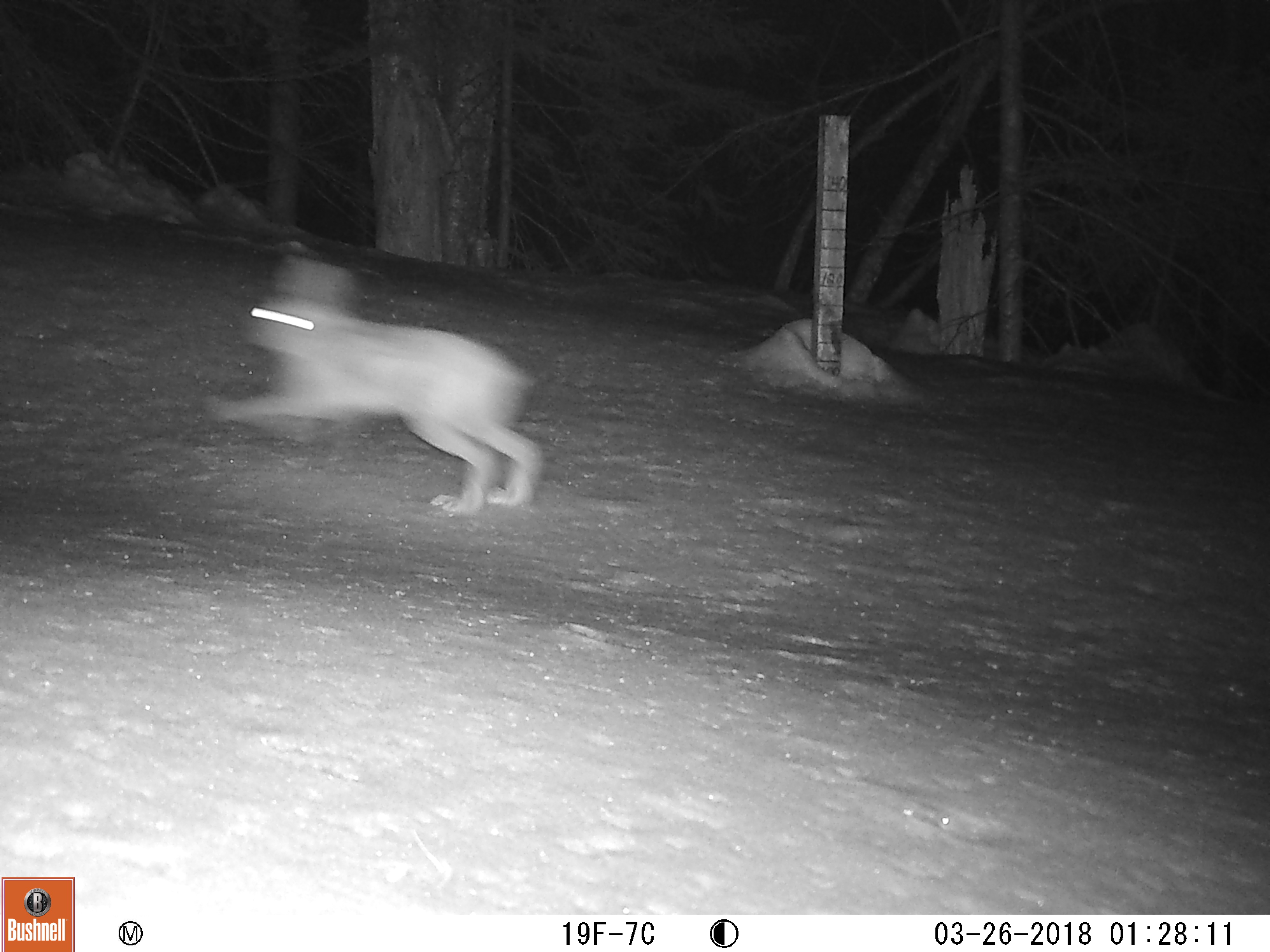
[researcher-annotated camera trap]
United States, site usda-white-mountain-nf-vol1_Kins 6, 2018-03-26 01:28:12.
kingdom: Animalia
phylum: Chordata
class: Mammalia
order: Lagomorpha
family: Leporidae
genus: Lepus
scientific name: Lepus americanus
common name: snowshoe hare